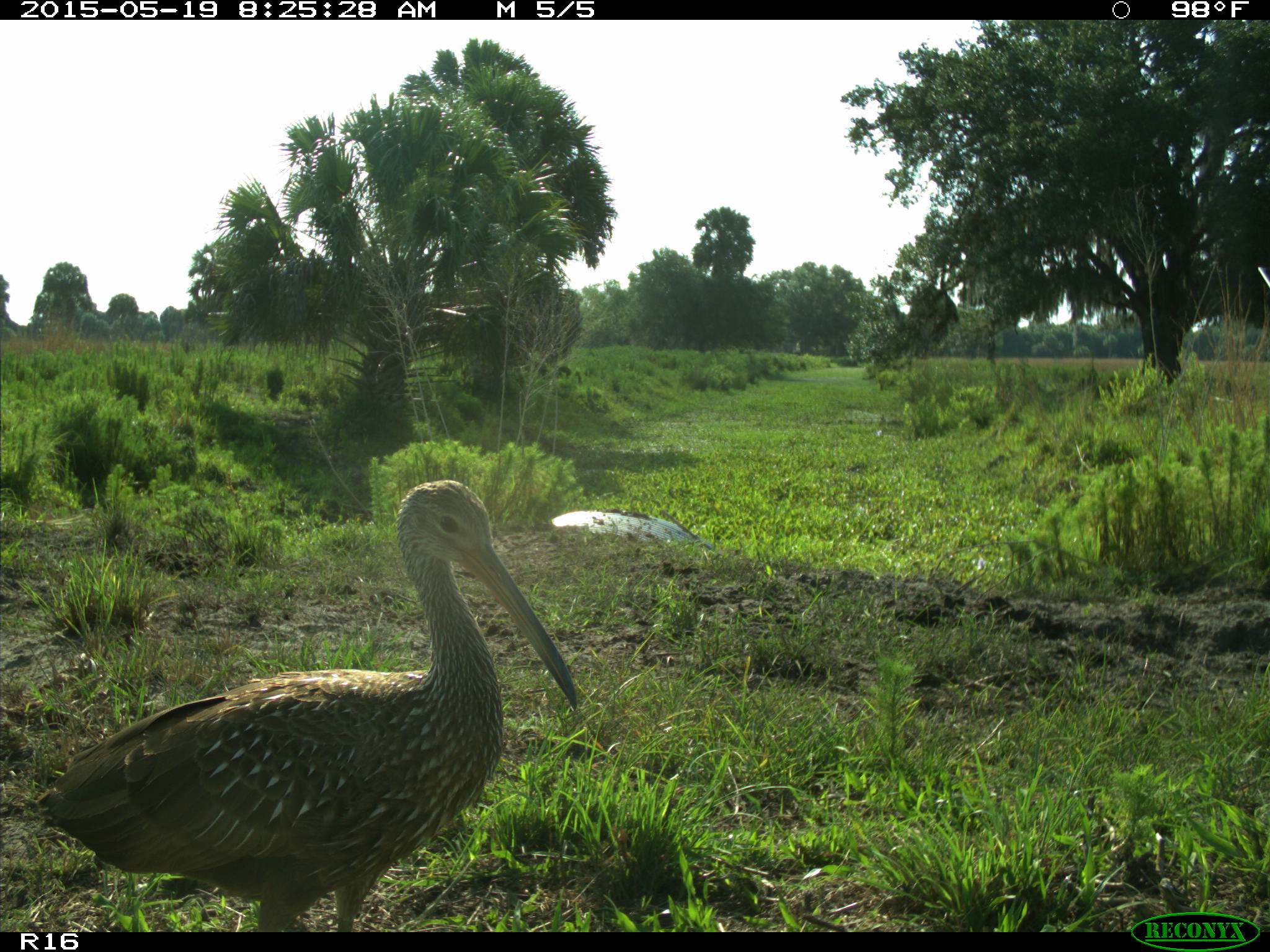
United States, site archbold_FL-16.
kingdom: Animalia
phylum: Chordata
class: Aves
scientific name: Aves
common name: birds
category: unidentified bird